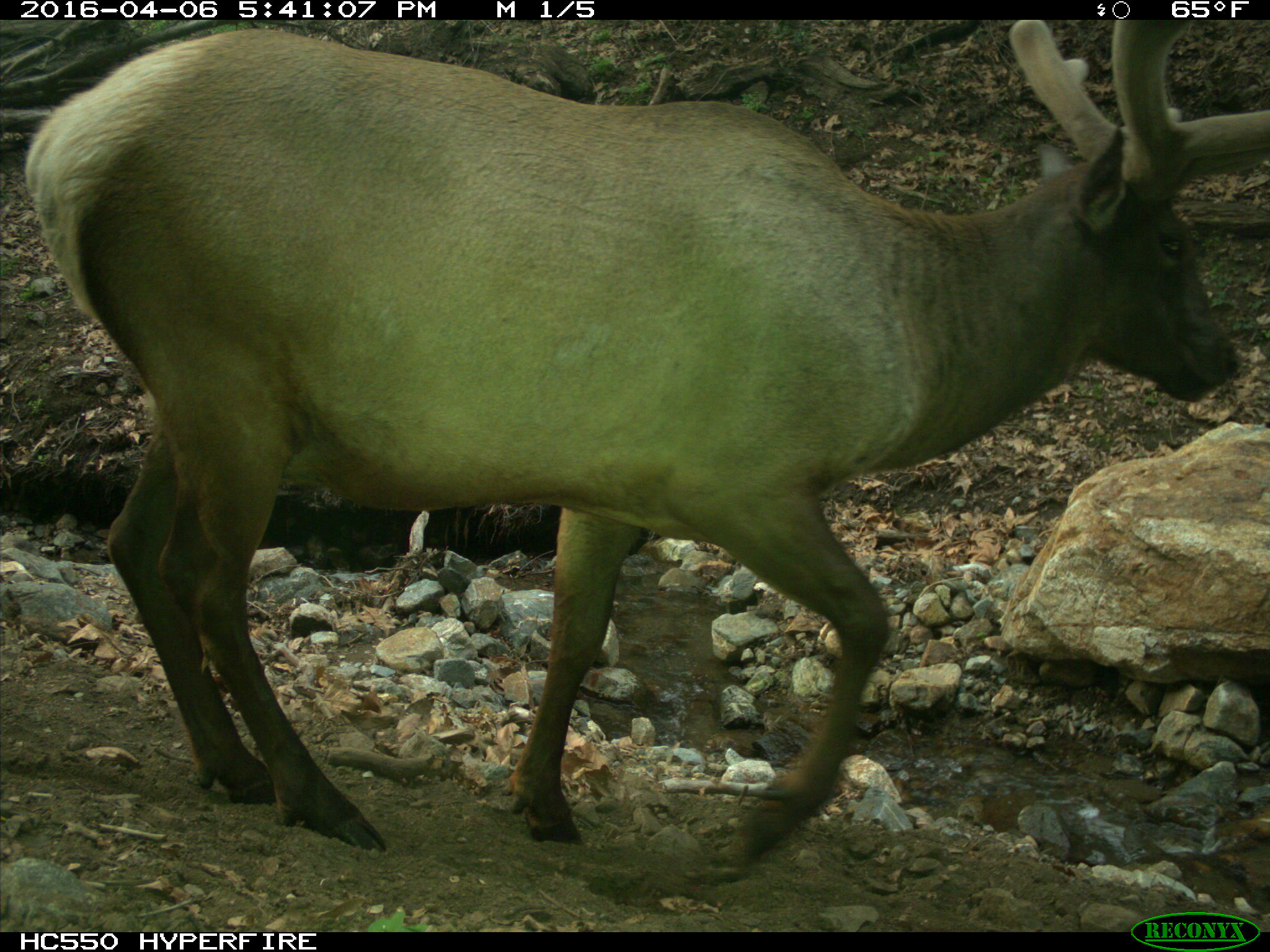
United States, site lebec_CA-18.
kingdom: Animalia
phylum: Chordata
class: Mammalia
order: Artiodactyla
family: Cervidae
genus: Cervus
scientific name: Cervus canadensis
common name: elk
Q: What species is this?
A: Cervus canadensis (elk).